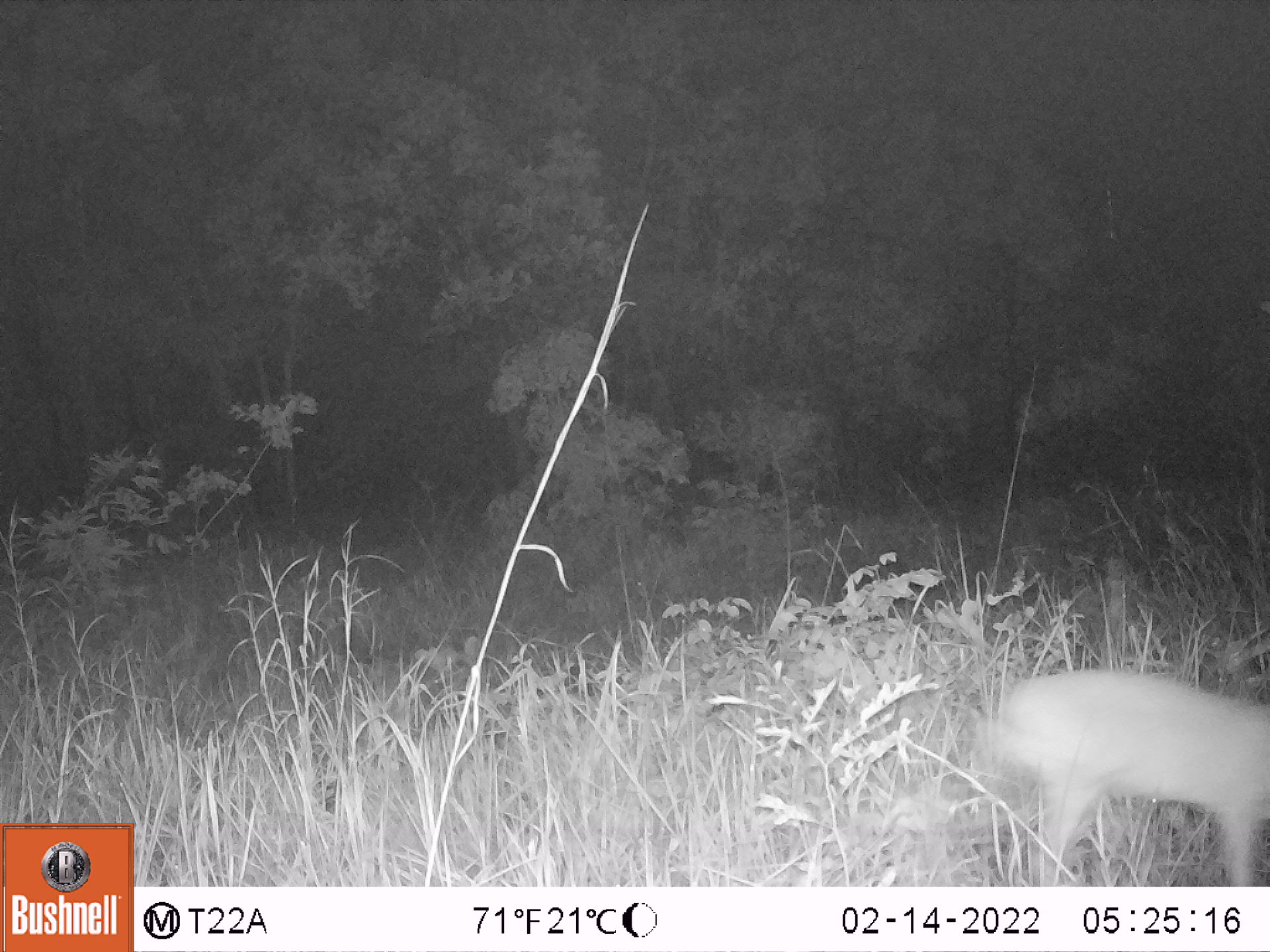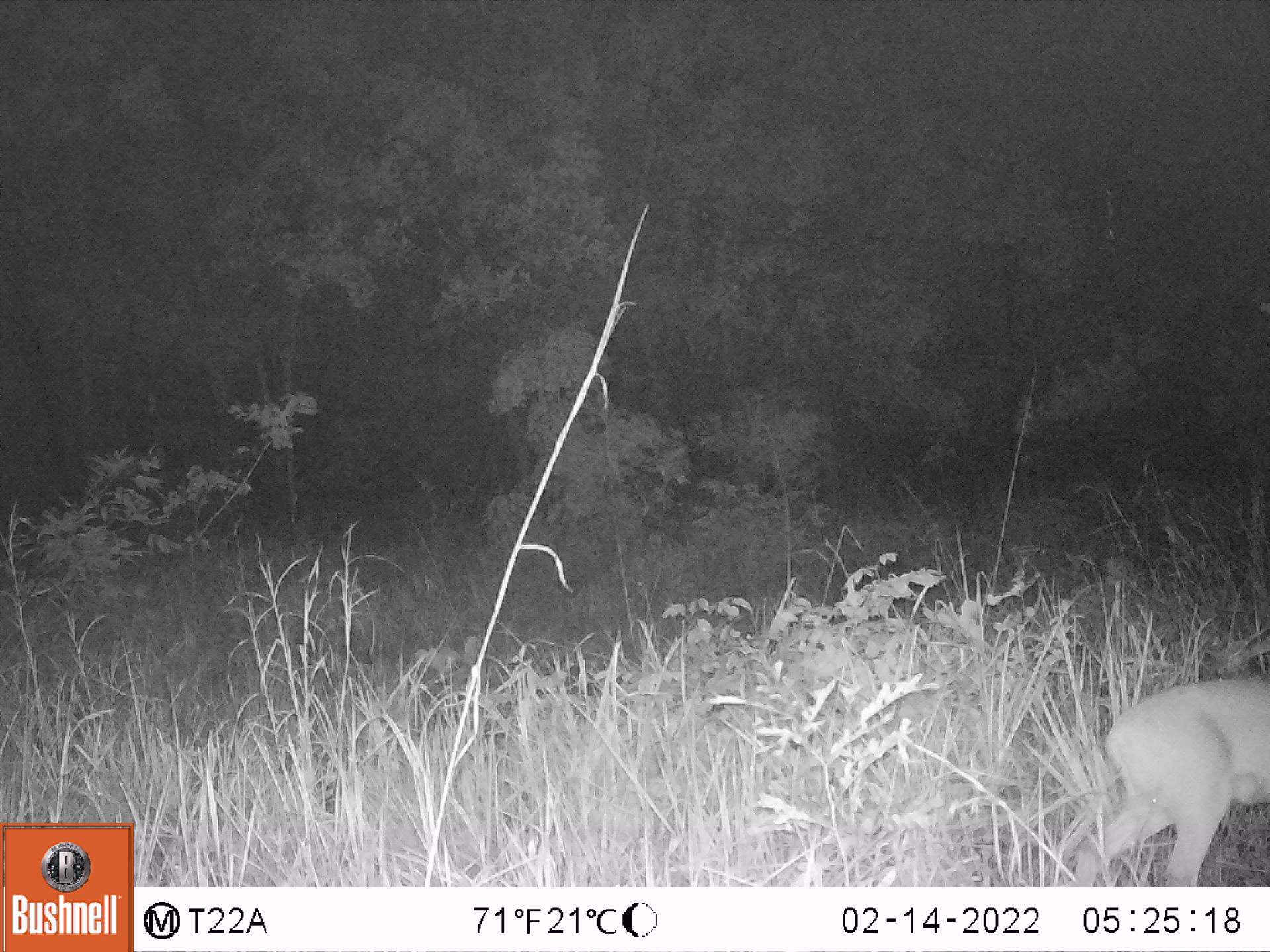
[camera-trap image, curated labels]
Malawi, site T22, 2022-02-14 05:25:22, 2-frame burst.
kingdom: Animalia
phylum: Chordata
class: Mammalia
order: Artiodactyla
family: Bovidae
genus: Sylvicapra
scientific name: Sylvicapra grimmia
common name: common duiker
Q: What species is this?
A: Common duiker (Sylvicapra grimmia).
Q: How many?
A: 1.